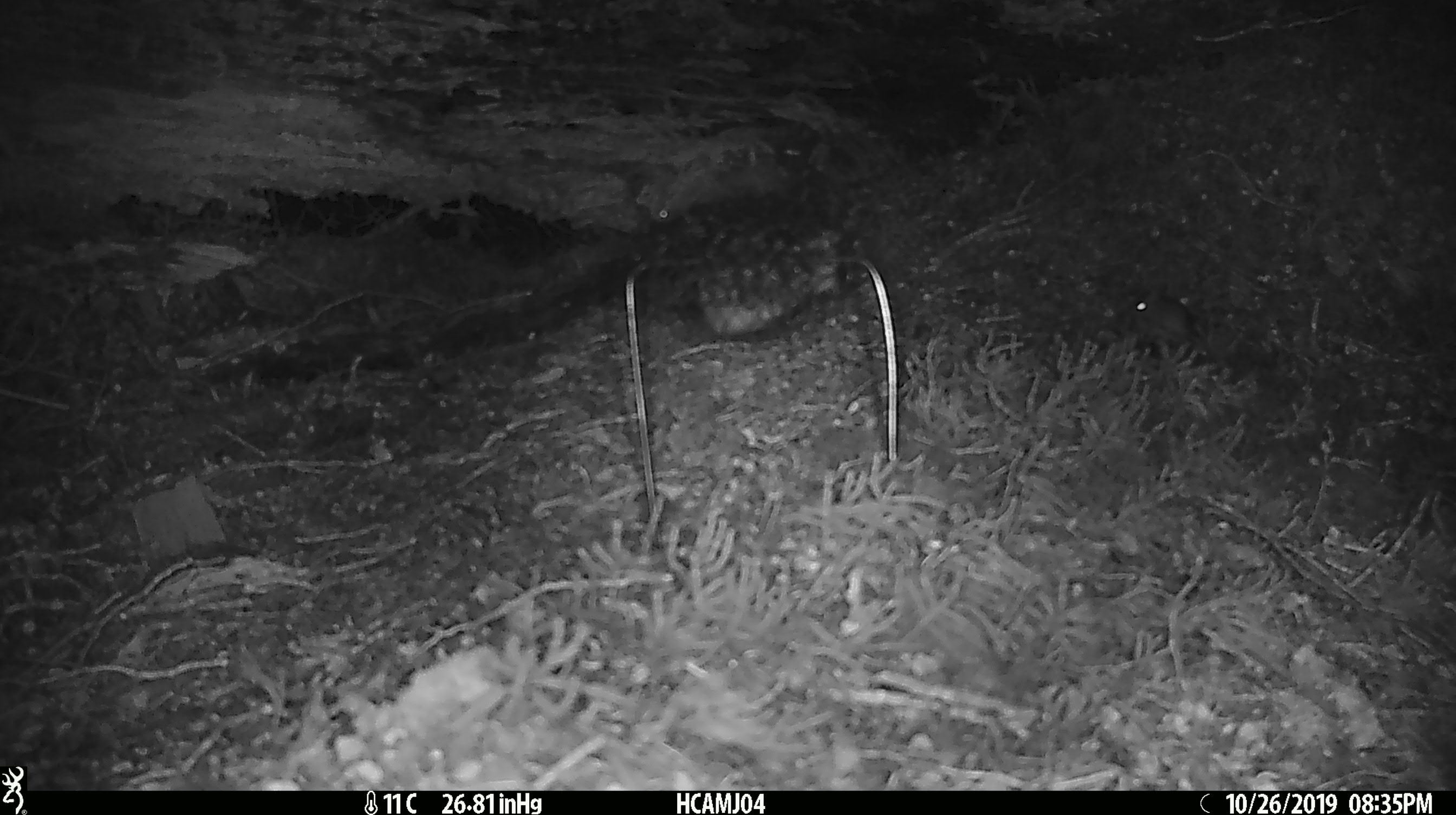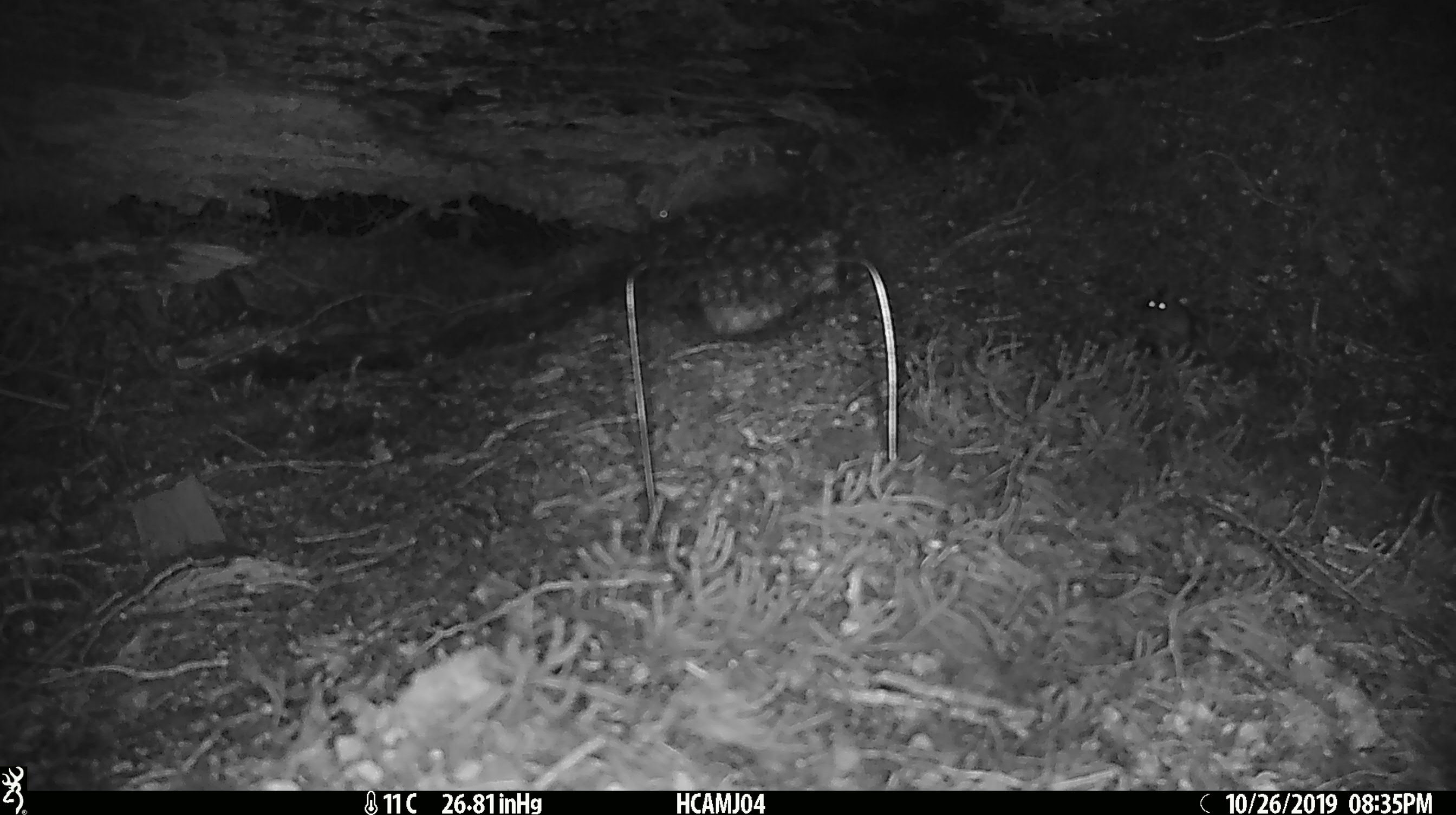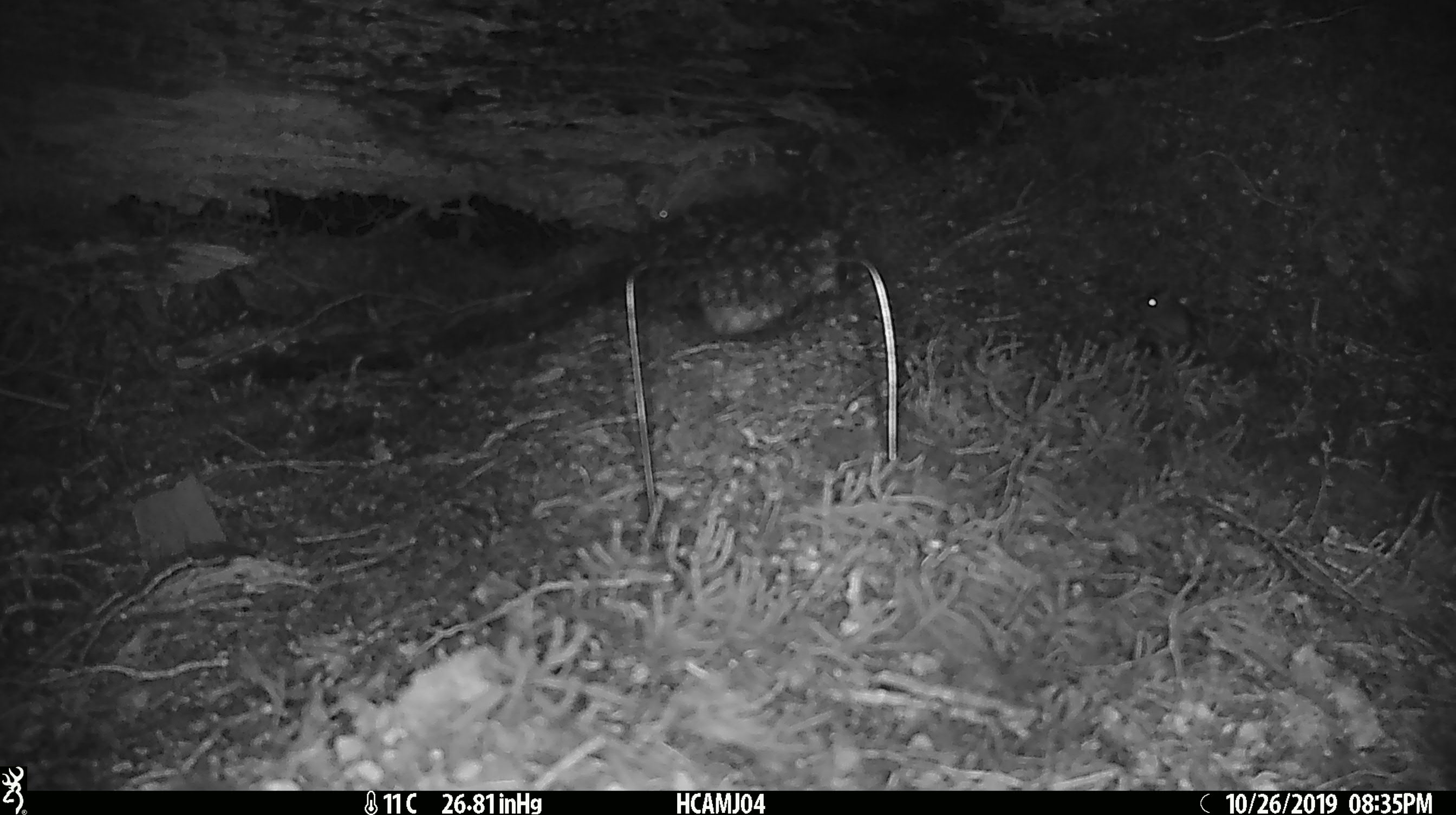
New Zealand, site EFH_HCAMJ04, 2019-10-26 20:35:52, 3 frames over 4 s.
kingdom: Animalia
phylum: Chordata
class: Mammalia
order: Rodentia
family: Muridae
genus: Mus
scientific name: Mus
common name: mouse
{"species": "mouse (Mus)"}